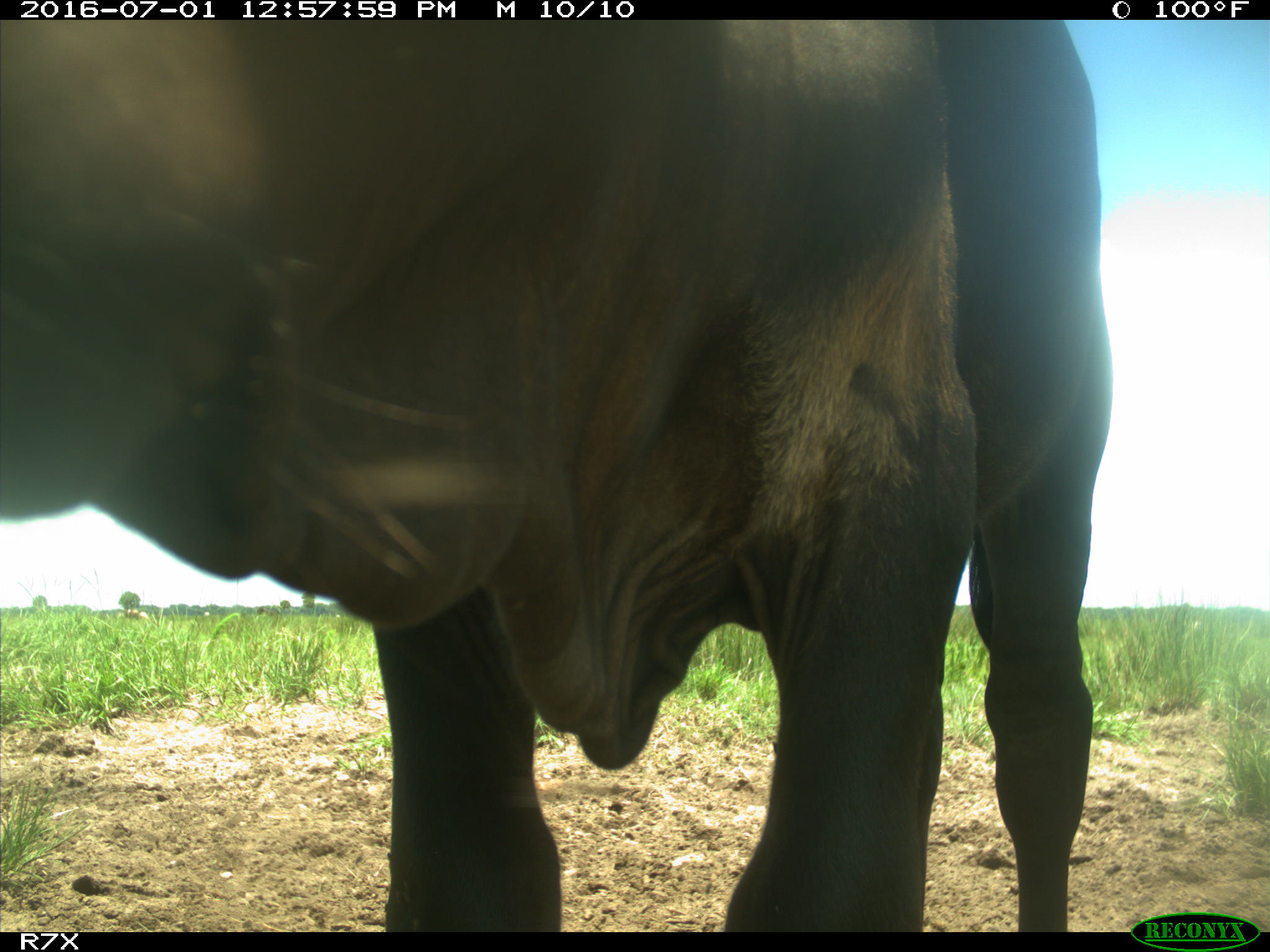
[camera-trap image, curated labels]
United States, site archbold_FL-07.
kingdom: Animalia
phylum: Chordata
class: Mammalia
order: Artiodactyla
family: Bovidae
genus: Bos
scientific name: Bos taurus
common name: domestic cow